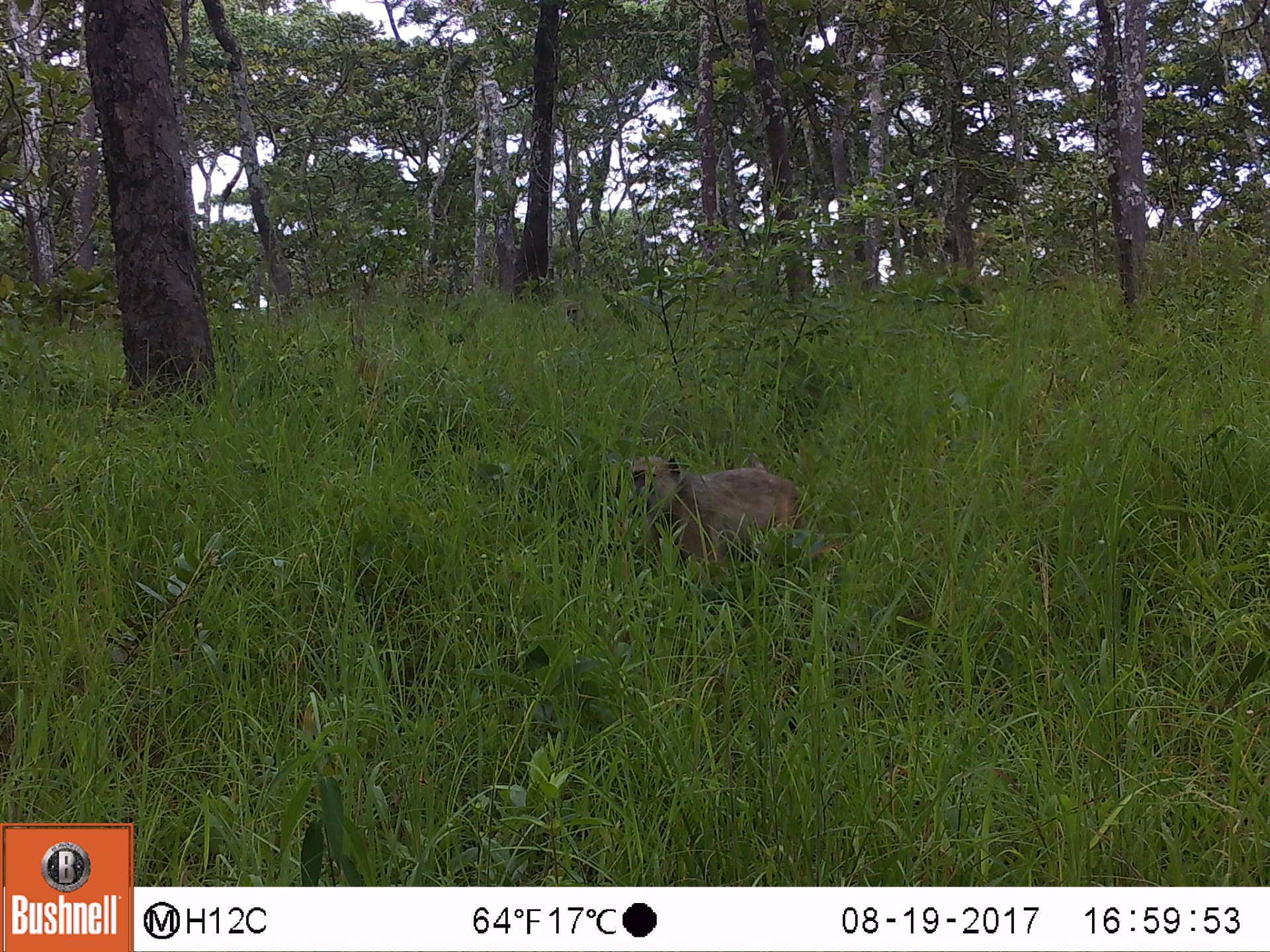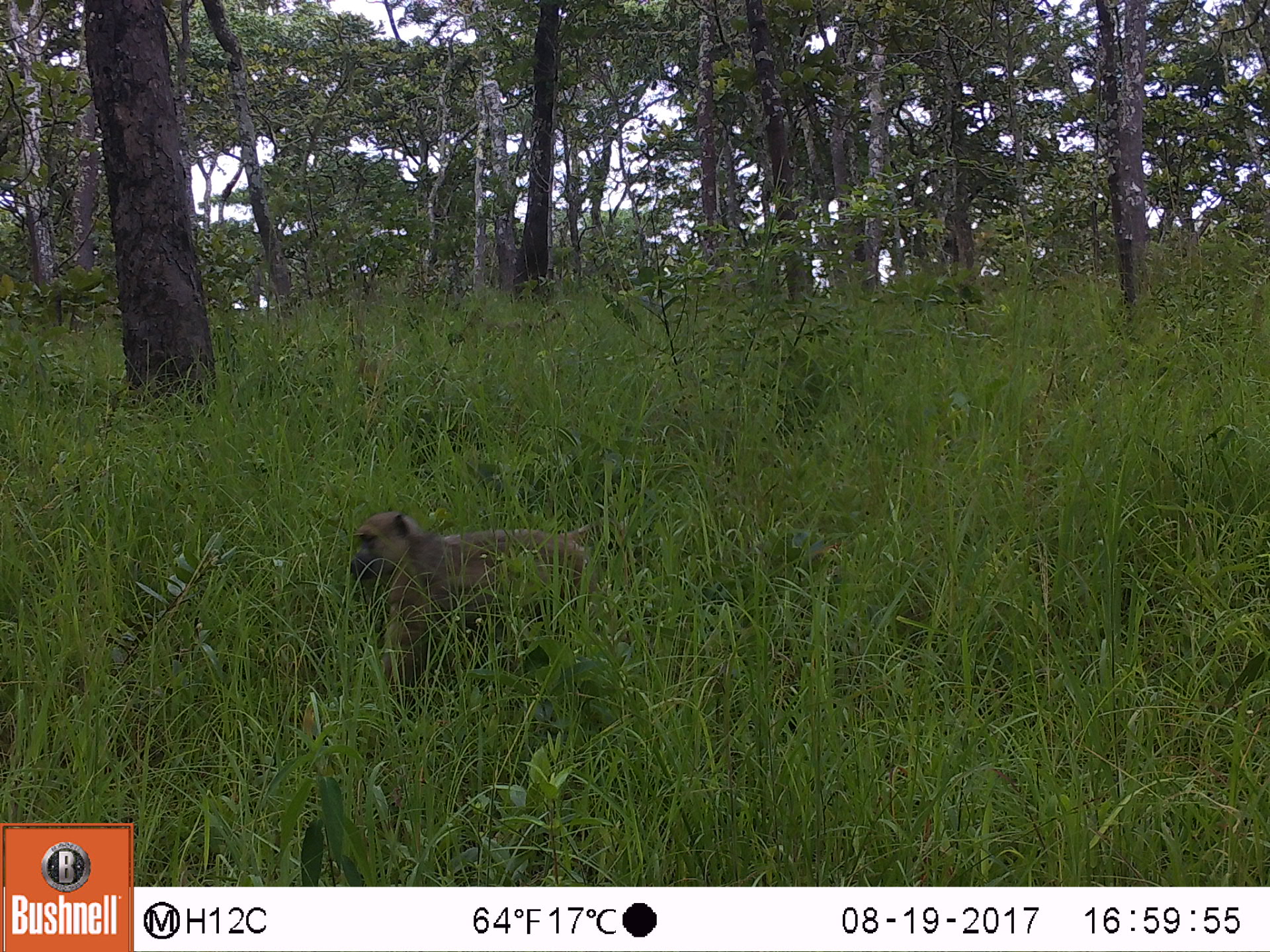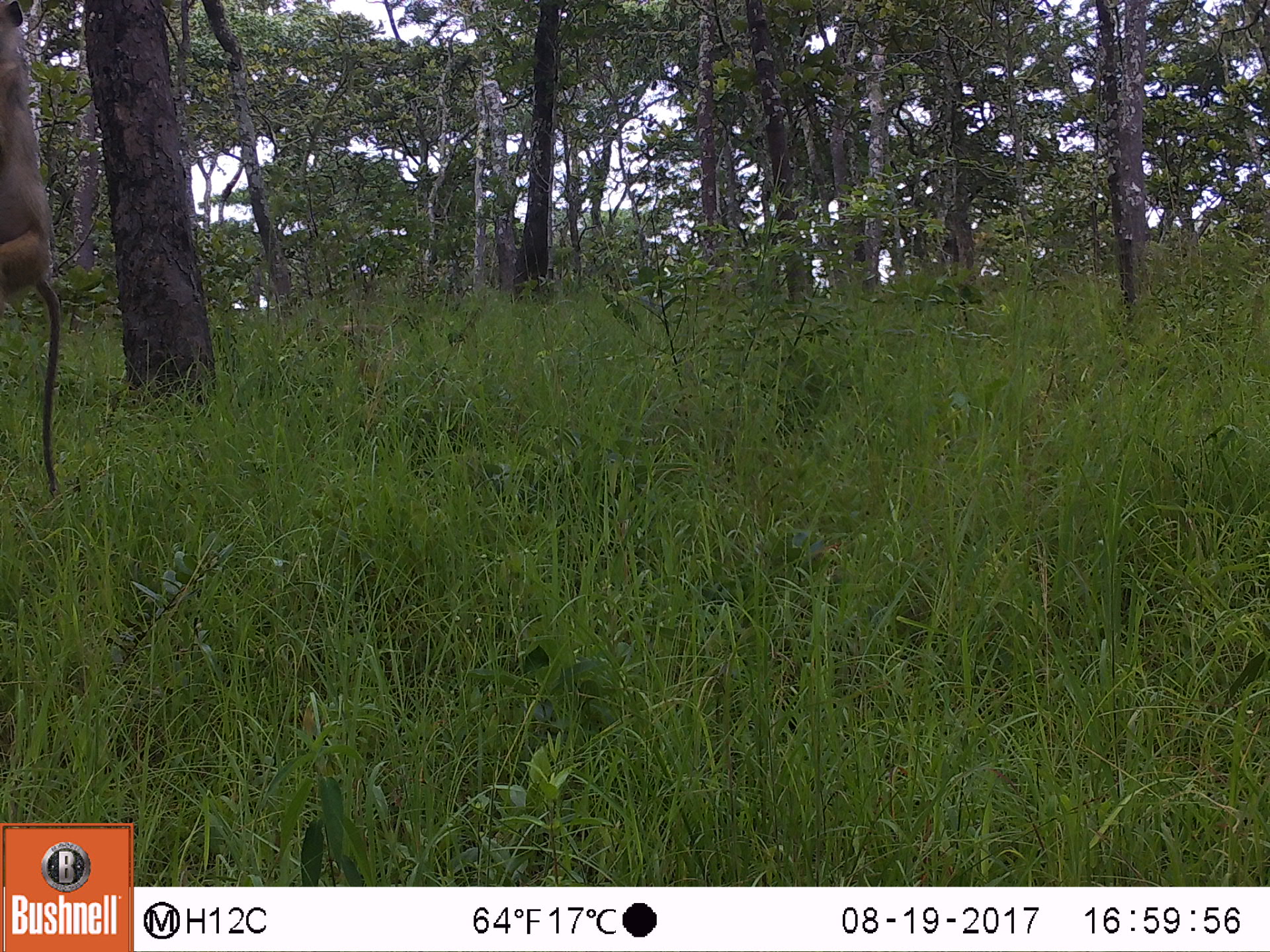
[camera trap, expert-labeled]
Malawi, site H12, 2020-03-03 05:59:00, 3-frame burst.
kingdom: Animalia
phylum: Chordata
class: Mammalia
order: Primates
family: Cercopithecidae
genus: Papio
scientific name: Papio cynocephalus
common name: yellow baboon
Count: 1.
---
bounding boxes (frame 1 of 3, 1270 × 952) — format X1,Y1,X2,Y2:
yellow baboon: 622,456,801,565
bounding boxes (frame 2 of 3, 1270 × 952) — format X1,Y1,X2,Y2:
yellow baboon: 342,501,619,718; 465,301,573,348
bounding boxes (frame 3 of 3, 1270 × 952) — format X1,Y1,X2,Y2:
yellow baboon: 3,8,84,495